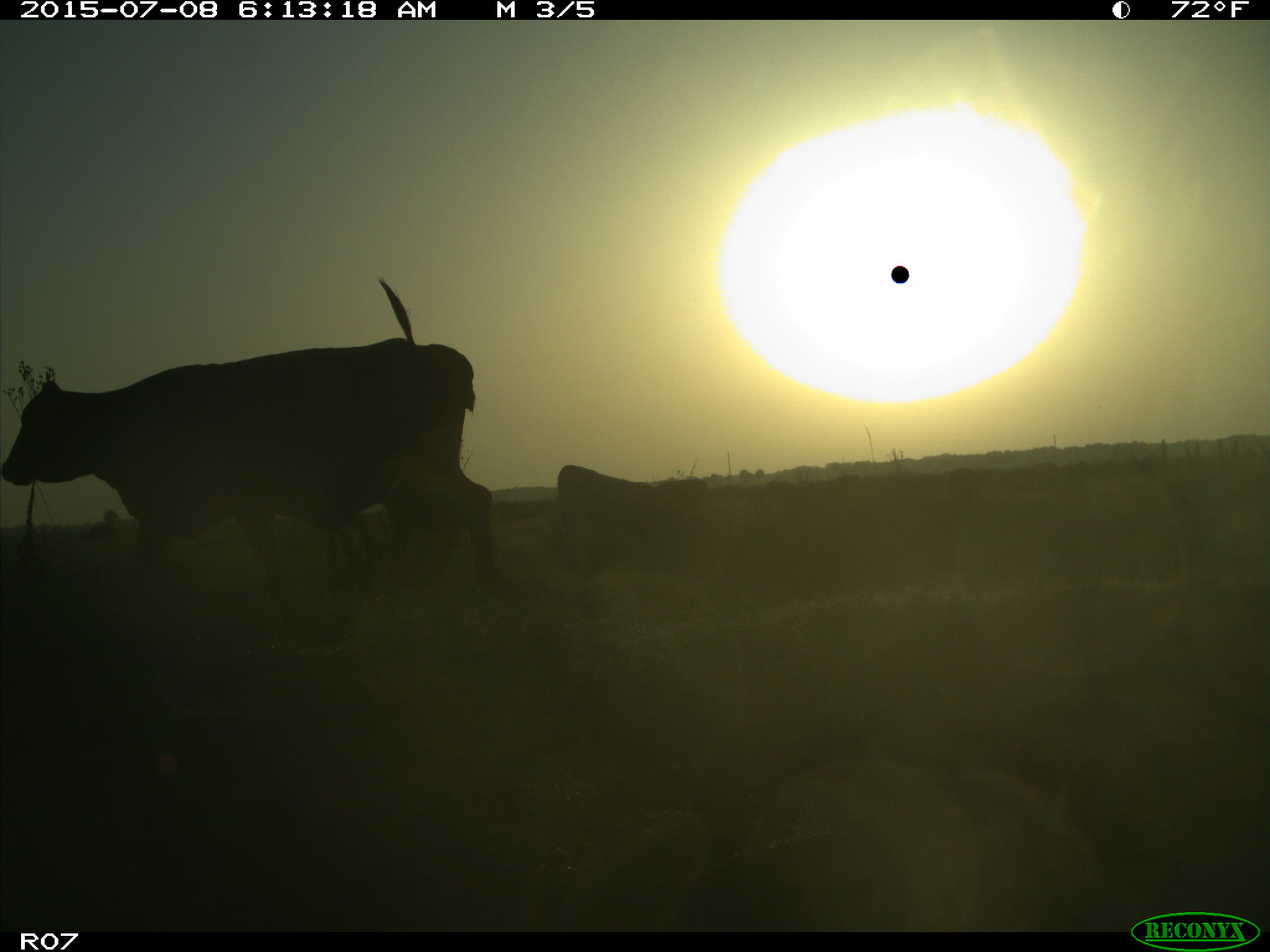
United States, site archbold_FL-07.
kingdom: Animalia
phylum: Chordata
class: Mammalia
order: Artiodactyla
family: Bovidae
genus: Bos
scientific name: Bos taurus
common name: domestic cow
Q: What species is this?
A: Bos taurus (domestic cow).